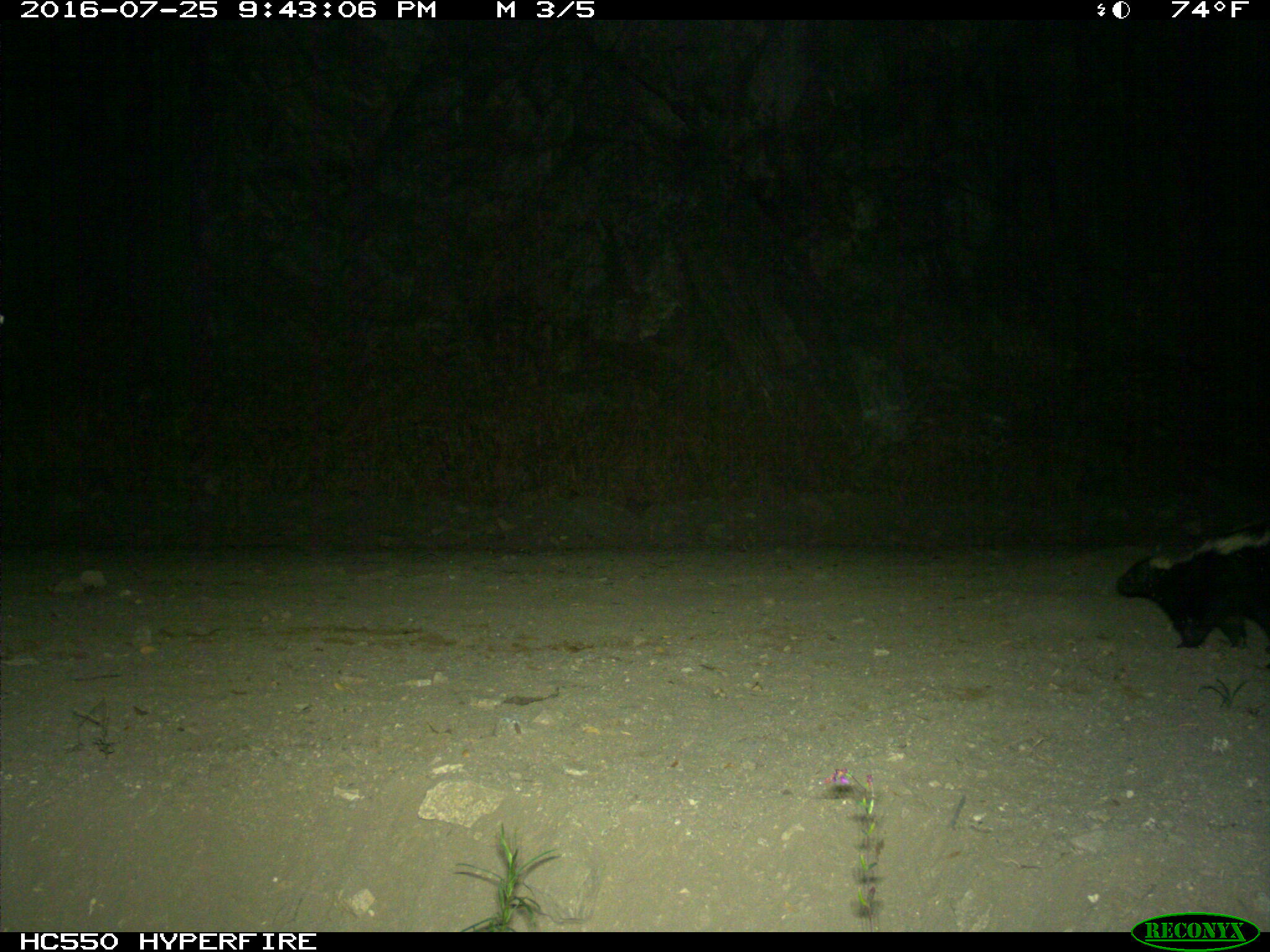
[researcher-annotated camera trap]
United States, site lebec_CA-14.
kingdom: Animalia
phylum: Chordata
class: Mammalia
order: Carnivora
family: Mephitidae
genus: Mephitis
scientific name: Mephitis mephitis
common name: striped skunk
Mephitis mephitis (striped skunk).